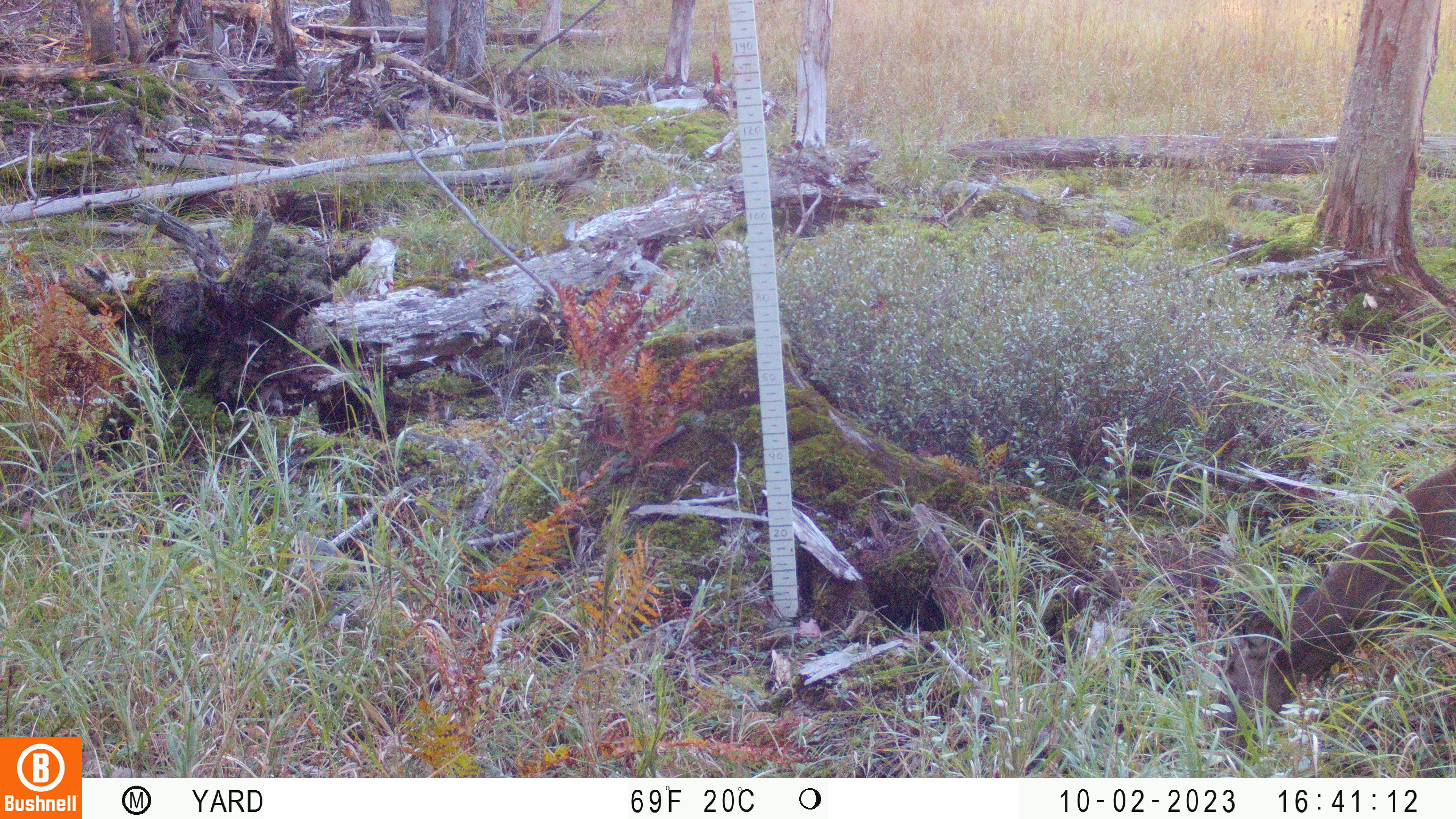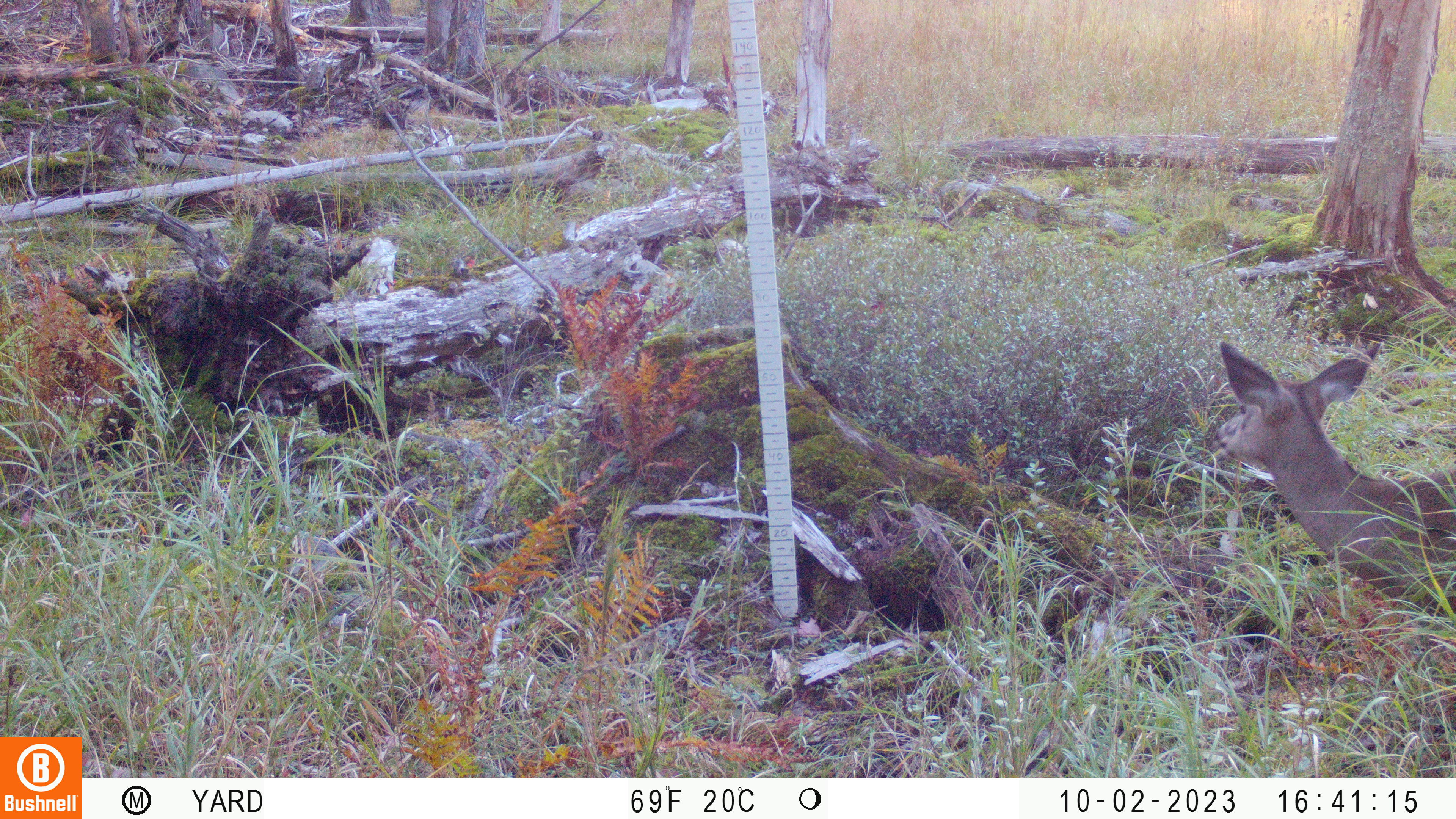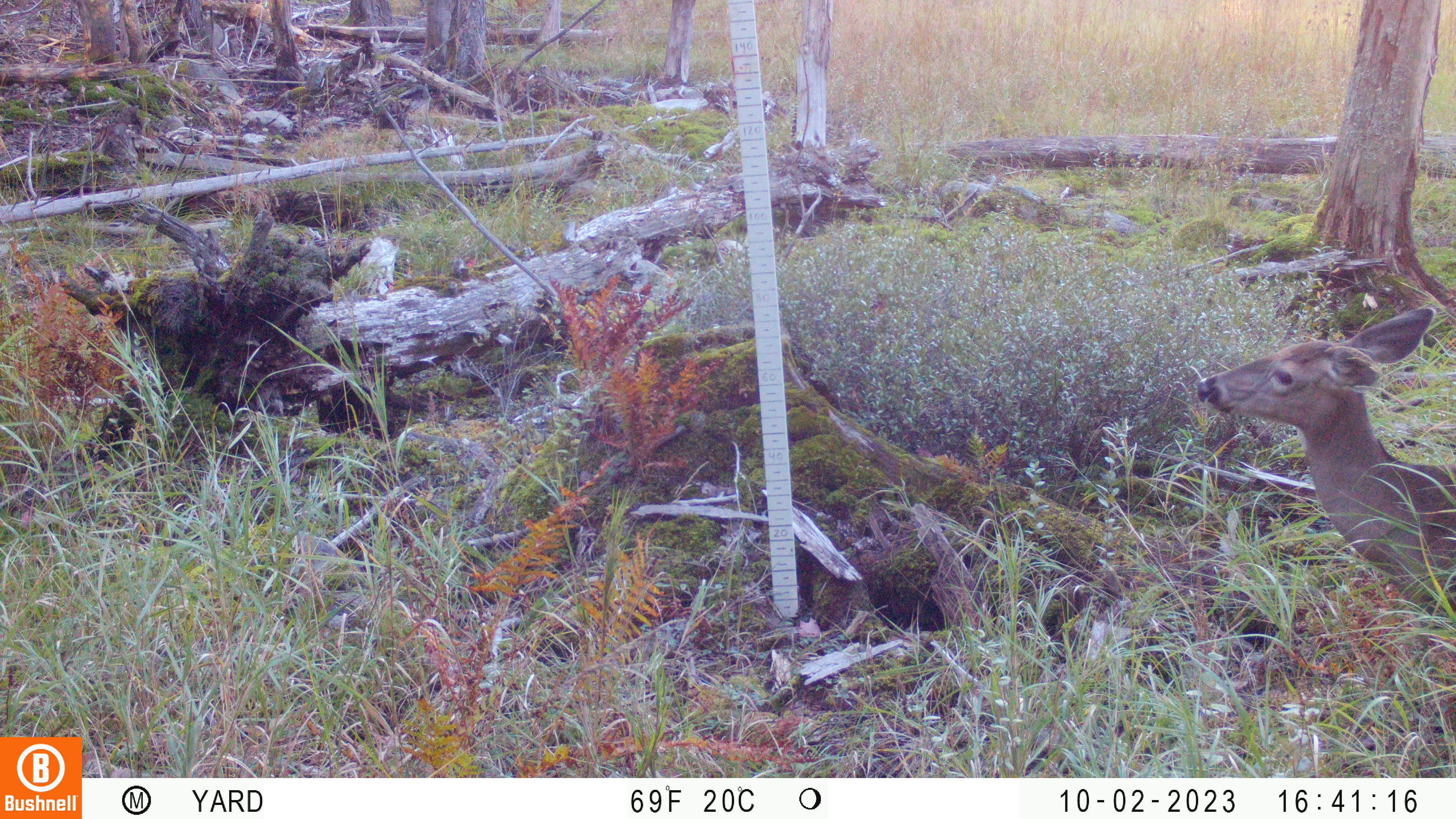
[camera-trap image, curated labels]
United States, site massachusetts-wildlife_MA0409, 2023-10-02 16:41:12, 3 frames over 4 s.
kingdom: Animalia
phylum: Chordata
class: Mammalia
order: Artiodactyla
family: Cervidae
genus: Odocoileus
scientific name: Odocoileus virginianus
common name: white-tailed deer